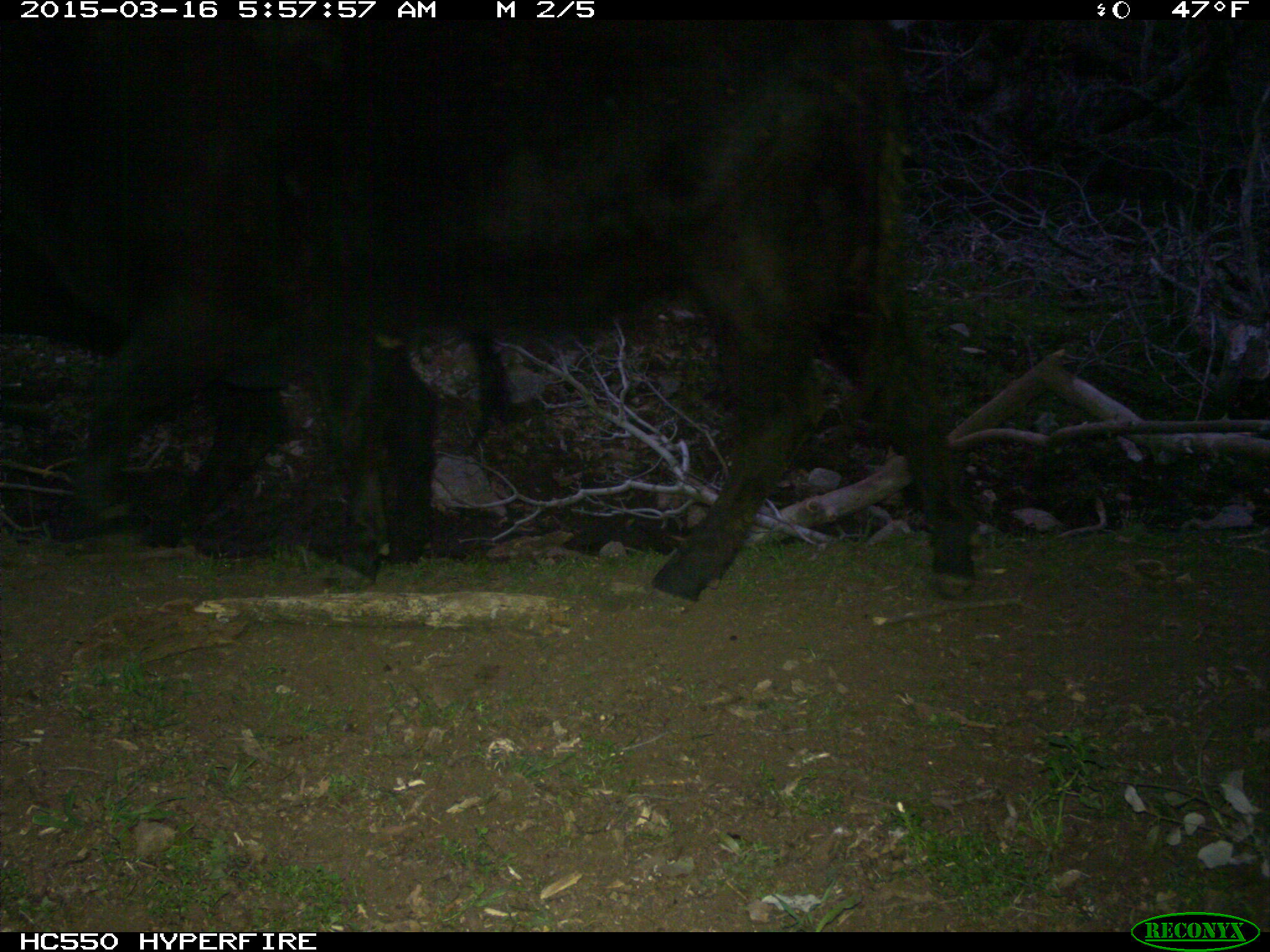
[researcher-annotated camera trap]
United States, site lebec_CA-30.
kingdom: Animalia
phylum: Chordata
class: Mammalia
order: Artiodactyla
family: Bovidae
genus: Bos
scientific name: Bos taurus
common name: domestic cow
Bos taurus (domestic cow).